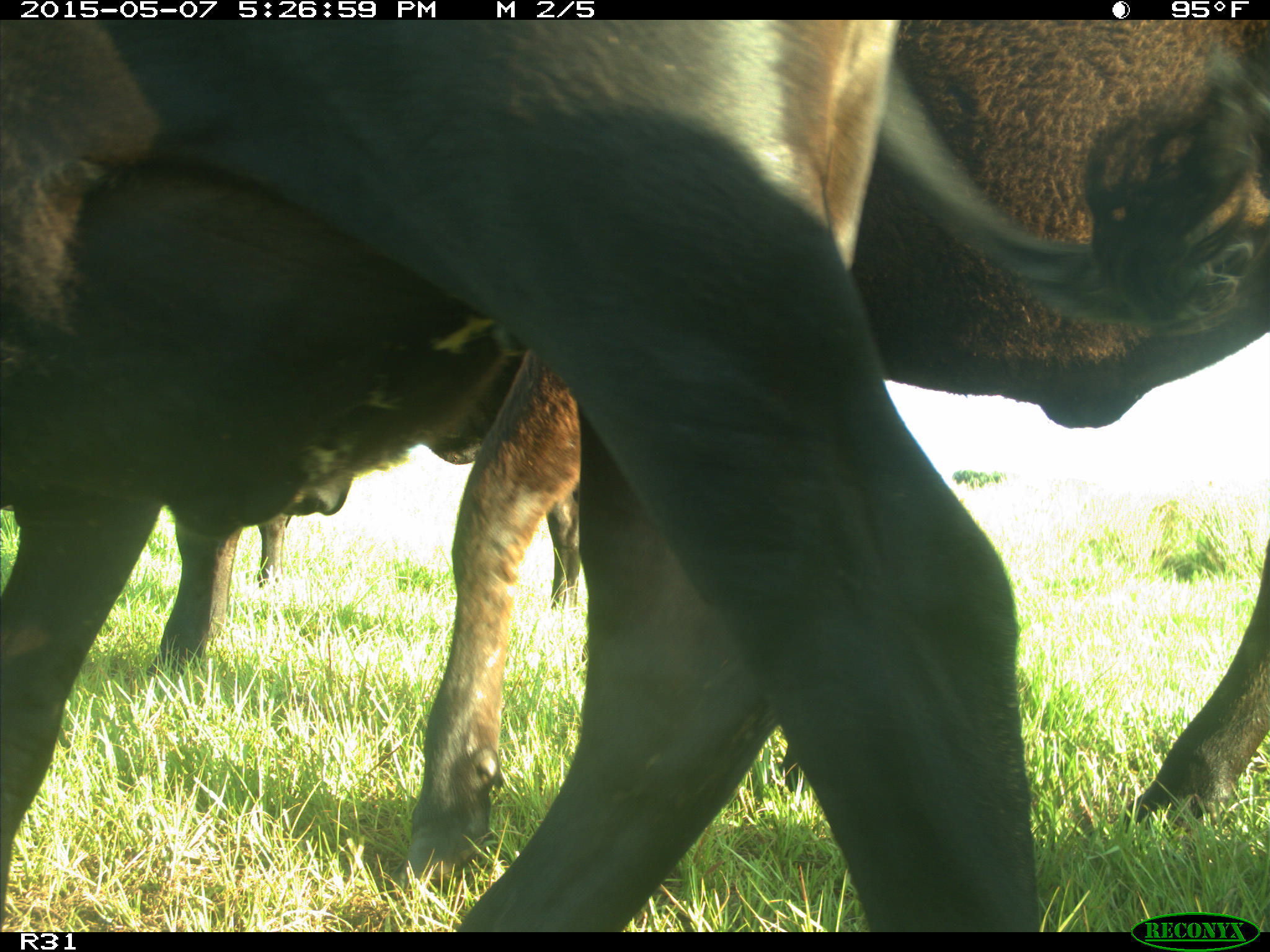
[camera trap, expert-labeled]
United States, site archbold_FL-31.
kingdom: Animalia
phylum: Chordata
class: Mammalia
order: Artiodactyla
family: Bovidae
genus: Bos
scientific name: Bos taurus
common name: domestic cow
Bos taurus (domestic cow).